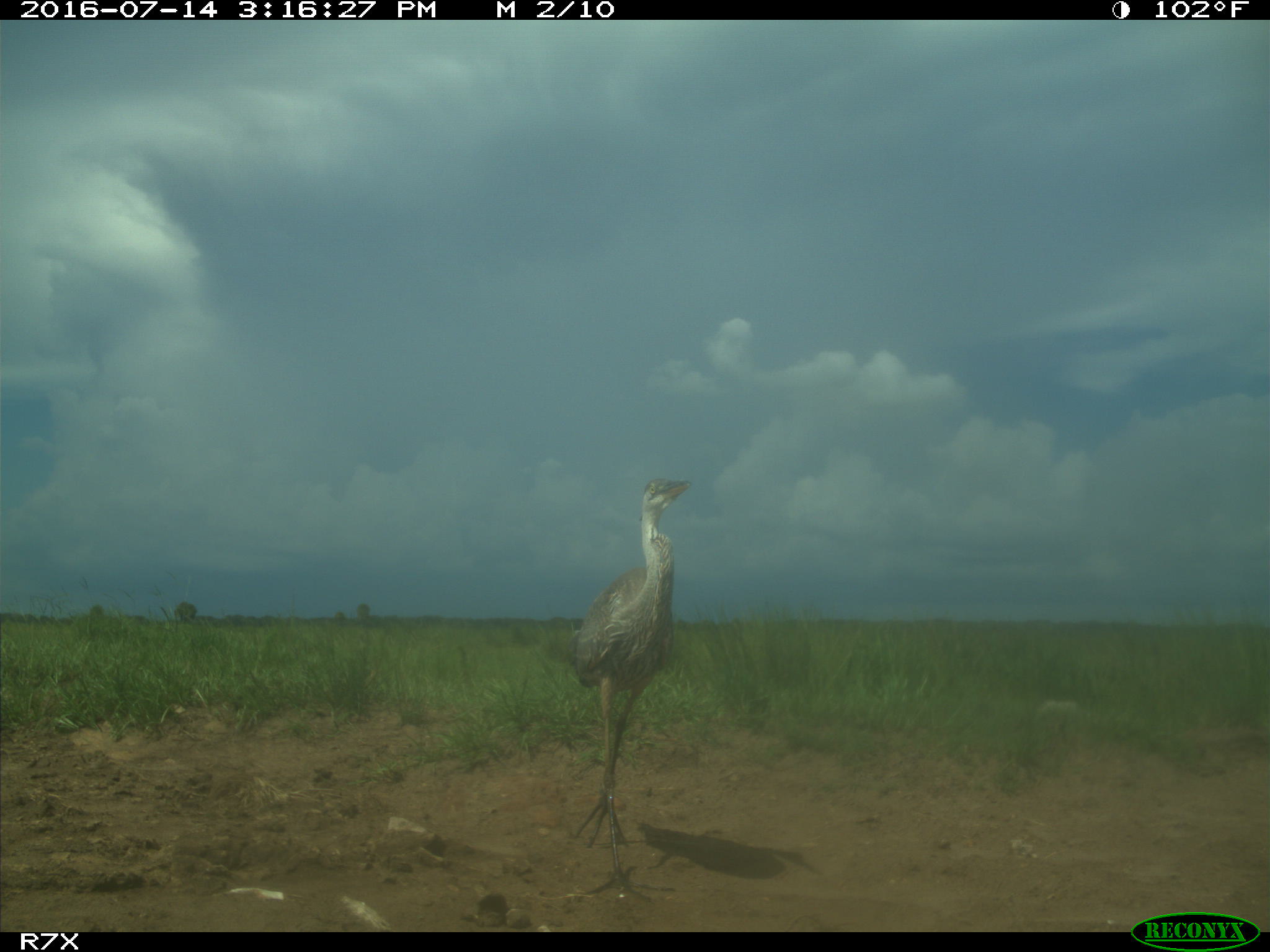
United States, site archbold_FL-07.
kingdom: Animalia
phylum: Chordata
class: Aves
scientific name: Aves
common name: birds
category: unidentified bird